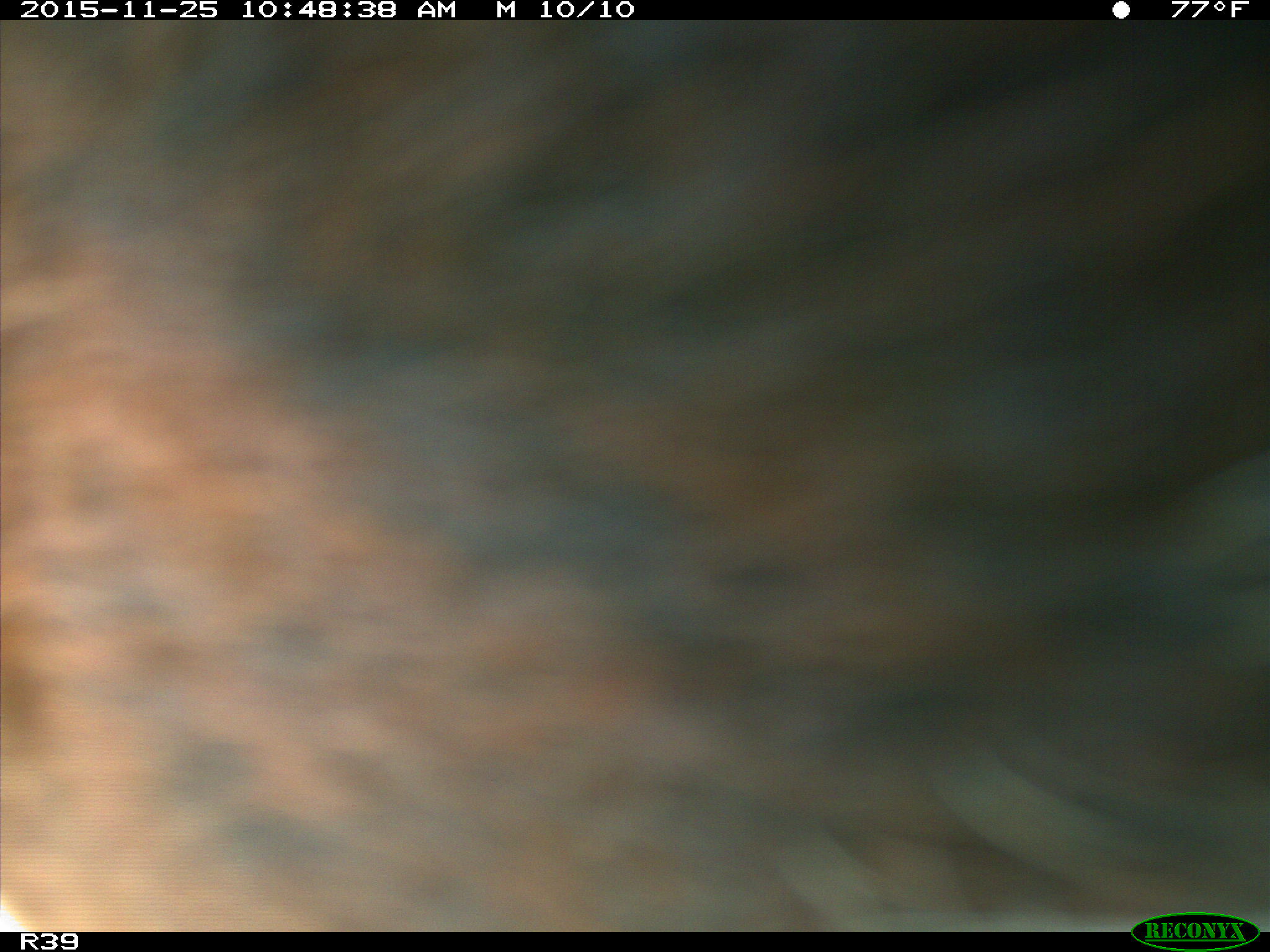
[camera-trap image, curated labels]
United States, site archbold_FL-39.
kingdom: Animalia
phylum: Chordata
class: Mammalia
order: Artiodactyla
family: Bovidae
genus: Bos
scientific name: Bos taurus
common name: domestic cow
Bos taurus (domestic cow).